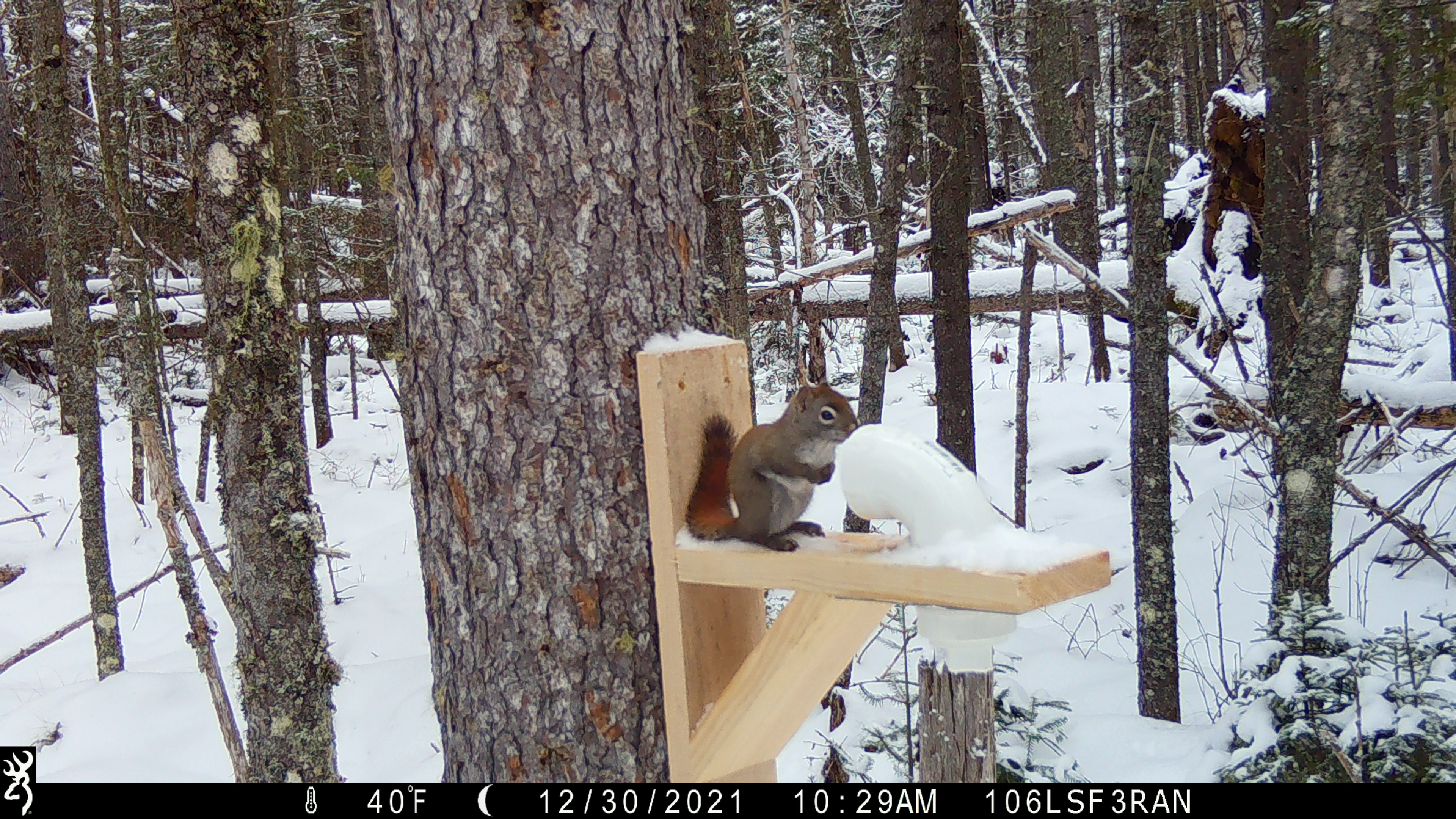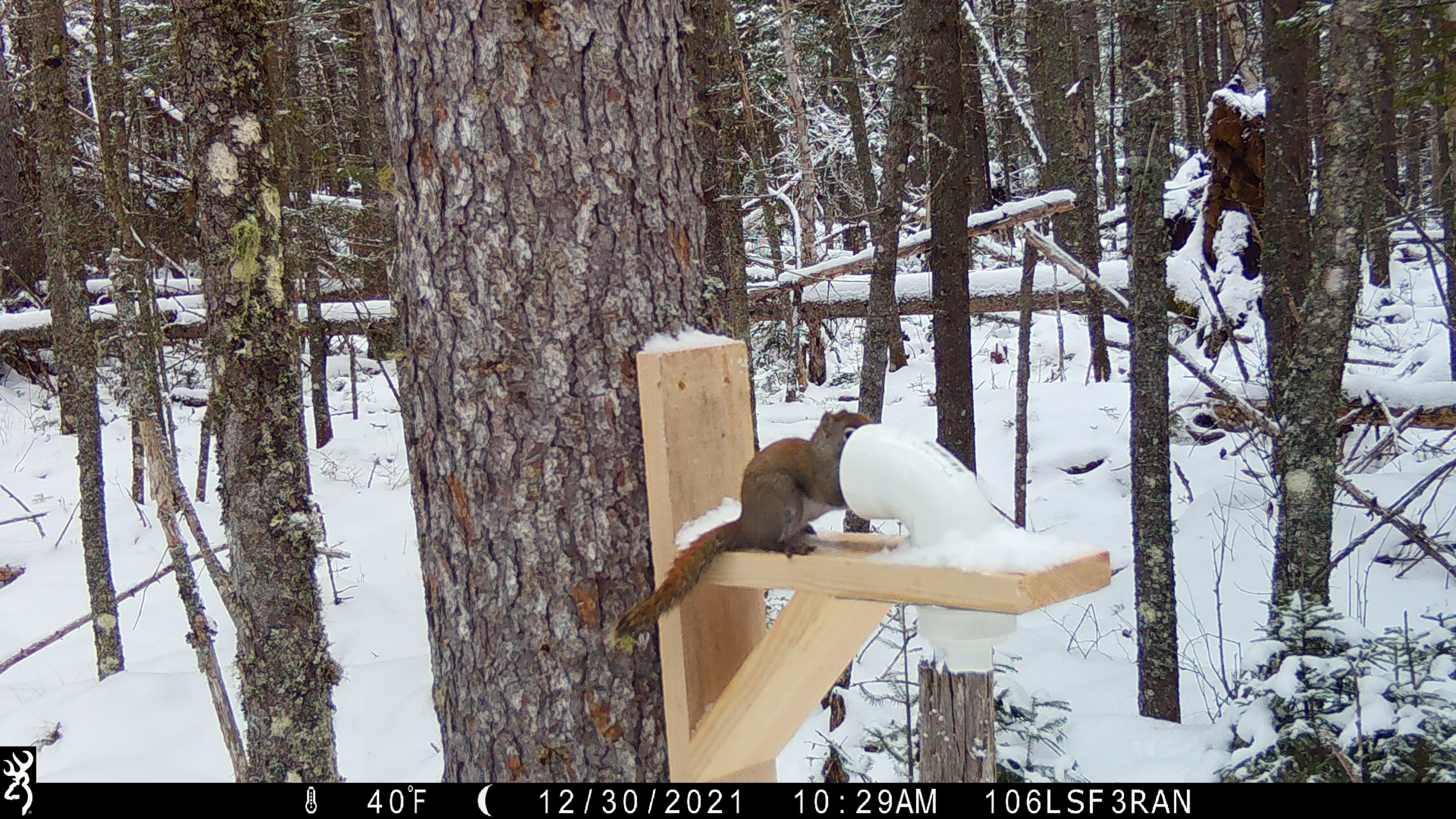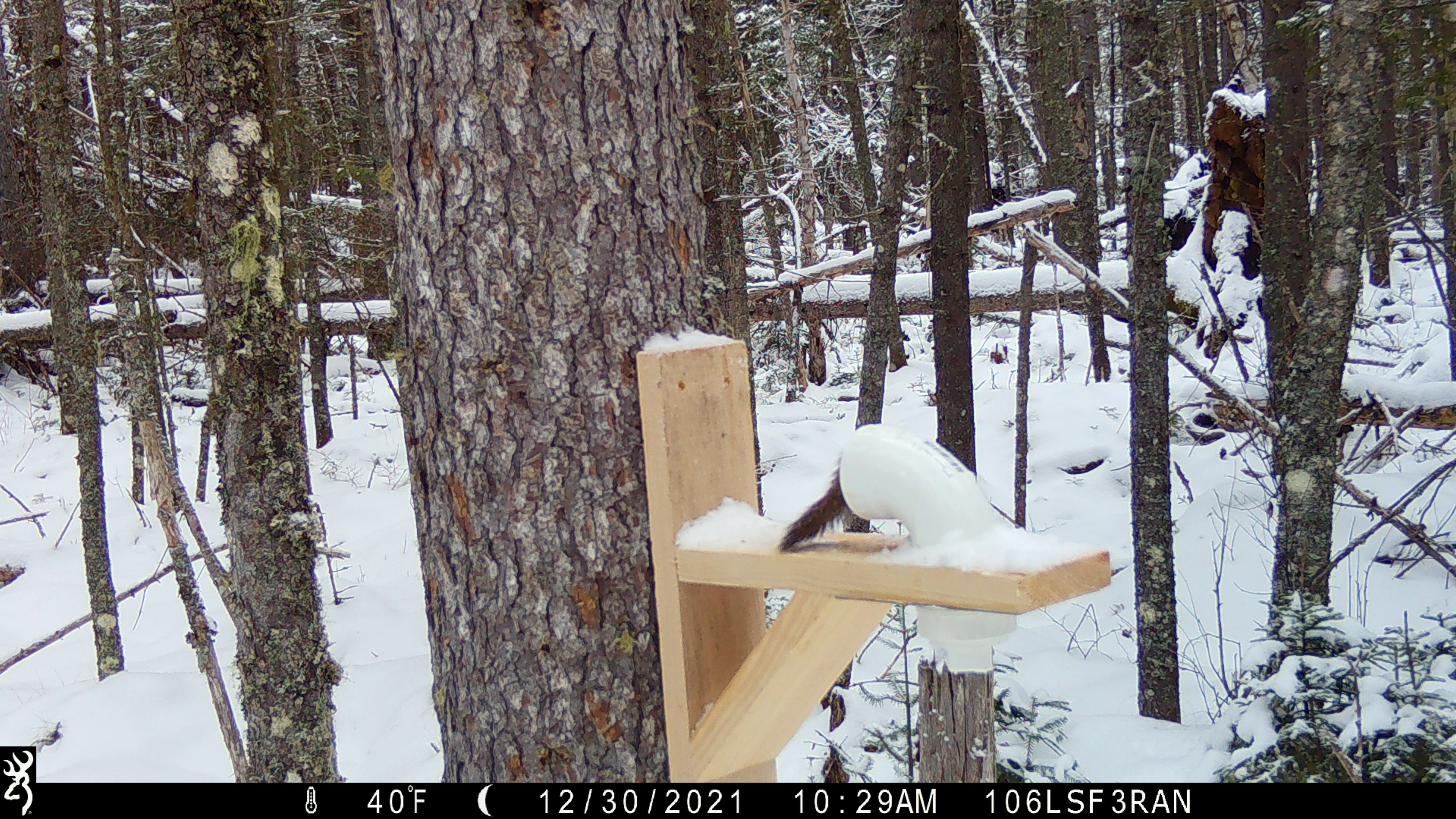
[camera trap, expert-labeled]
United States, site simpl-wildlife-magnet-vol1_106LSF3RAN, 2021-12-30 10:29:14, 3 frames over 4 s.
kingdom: Animalia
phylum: Chordata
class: Mammalia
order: Rodentia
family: Sciuridae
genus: Tamiasciurus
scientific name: Tamiasciurus hudsonicus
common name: red squirrel